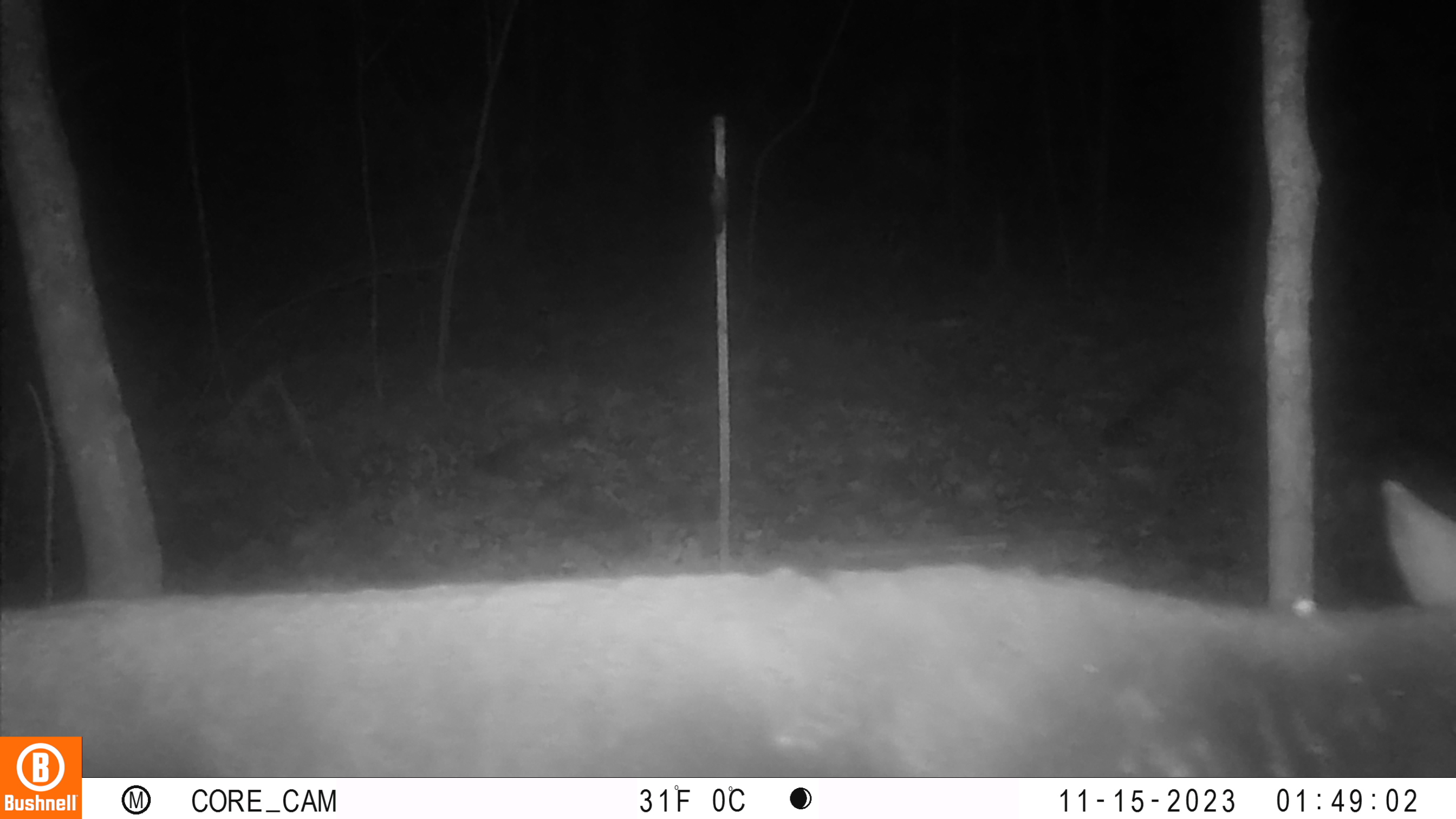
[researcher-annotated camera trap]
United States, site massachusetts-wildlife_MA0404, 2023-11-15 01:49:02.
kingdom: Animalia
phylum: Chordata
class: Mammalia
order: Artiodactyla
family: Cervidae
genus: Odocoileus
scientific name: Odocoileus virginianus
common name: white-tailed deer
White-tailed deer (Odocoileus virginianus).